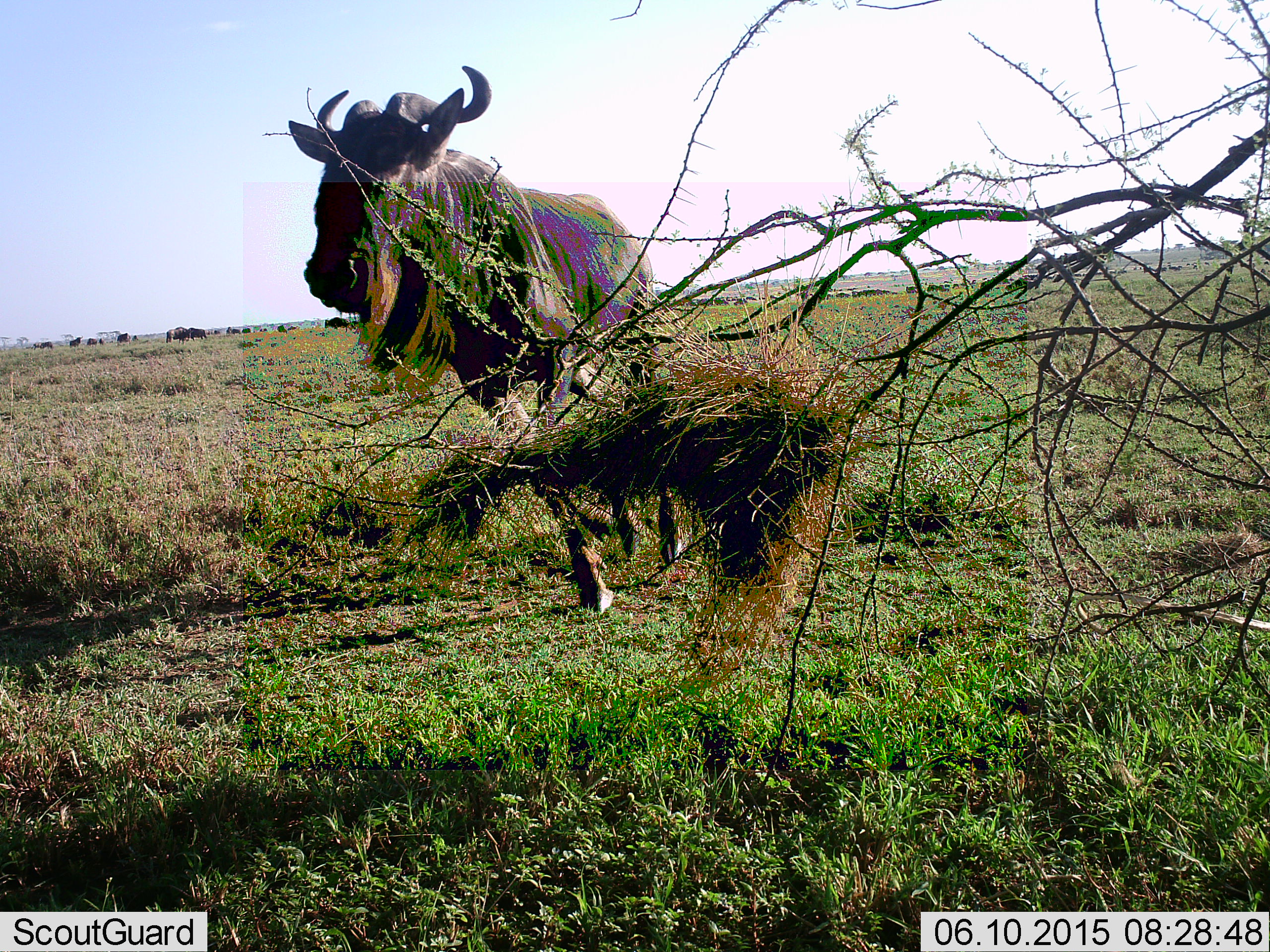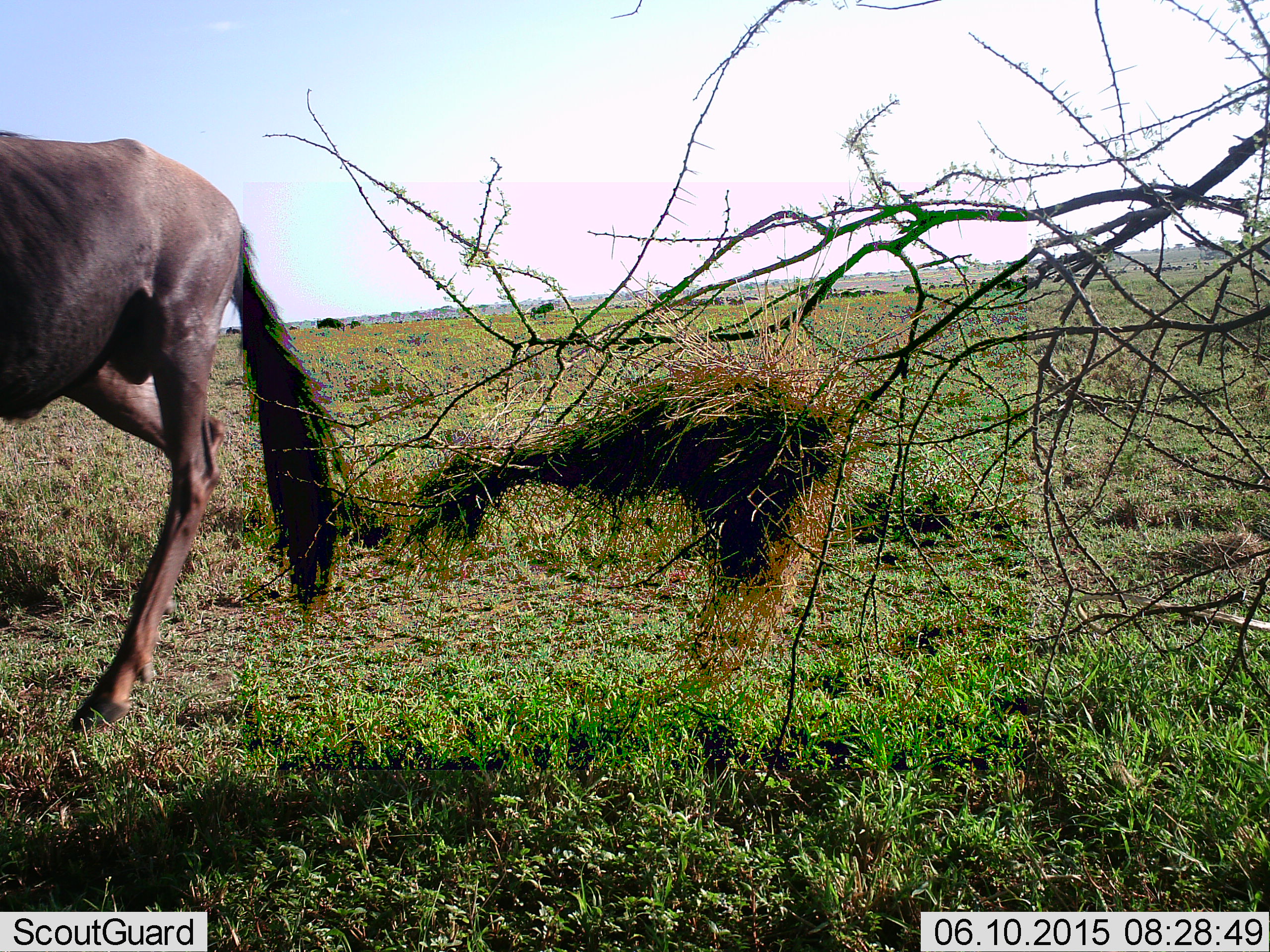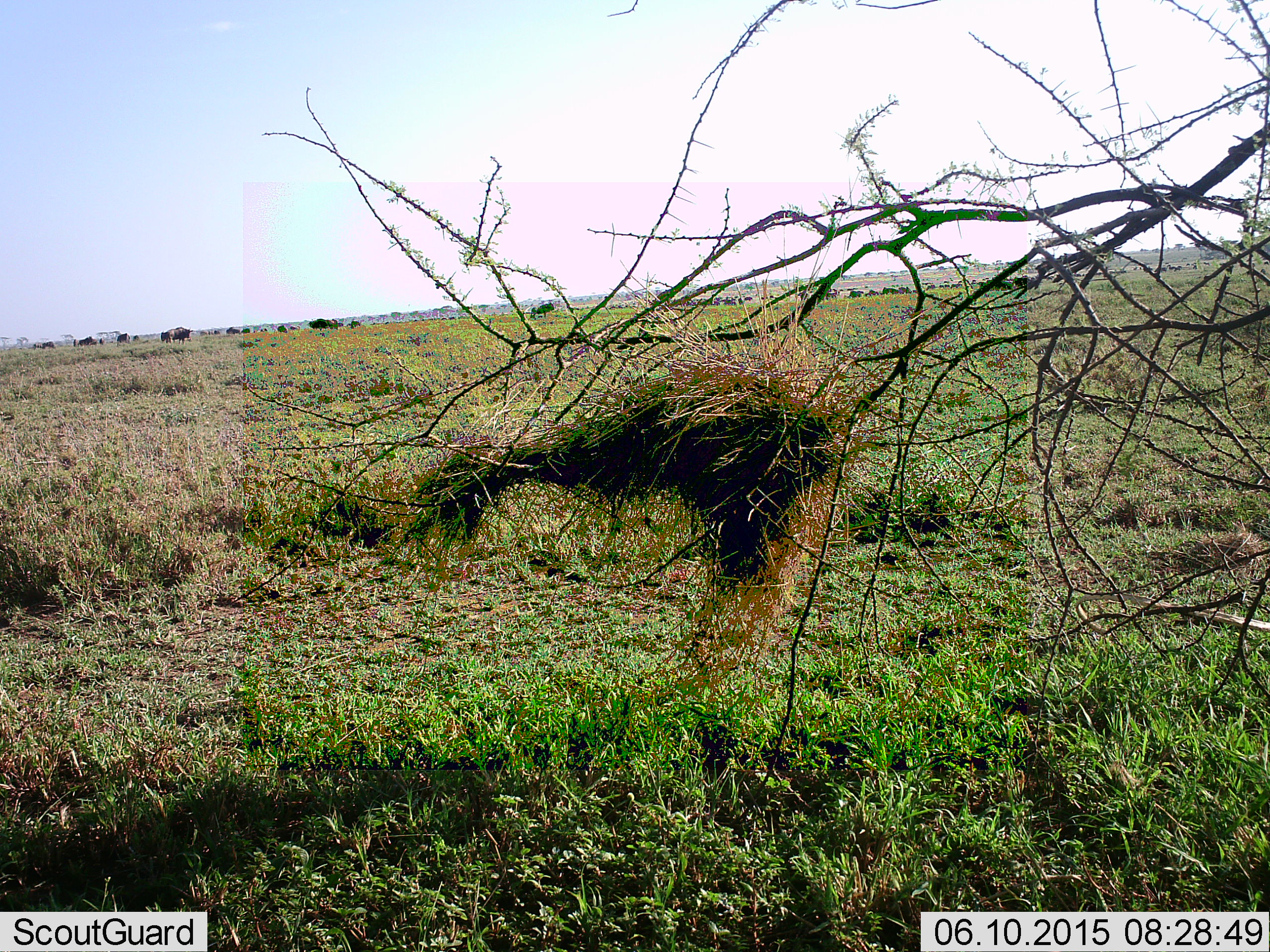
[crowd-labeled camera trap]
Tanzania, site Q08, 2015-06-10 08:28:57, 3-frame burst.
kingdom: Animalia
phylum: Chordata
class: Mammalia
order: Artiodactyla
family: Bovidae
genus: Connochaetes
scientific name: Connochaetes taurinus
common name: blue wildebeest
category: wildebeest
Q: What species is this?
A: Wildebeest (blue wildebeest) (Connochaetes taurinus).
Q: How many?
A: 11-50.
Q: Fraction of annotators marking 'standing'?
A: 30%.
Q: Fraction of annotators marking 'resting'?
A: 0%.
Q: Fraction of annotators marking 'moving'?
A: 100%.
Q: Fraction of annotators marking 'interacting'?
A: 0%.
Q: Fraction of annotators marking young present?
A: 0%.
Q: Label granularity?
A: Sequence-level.